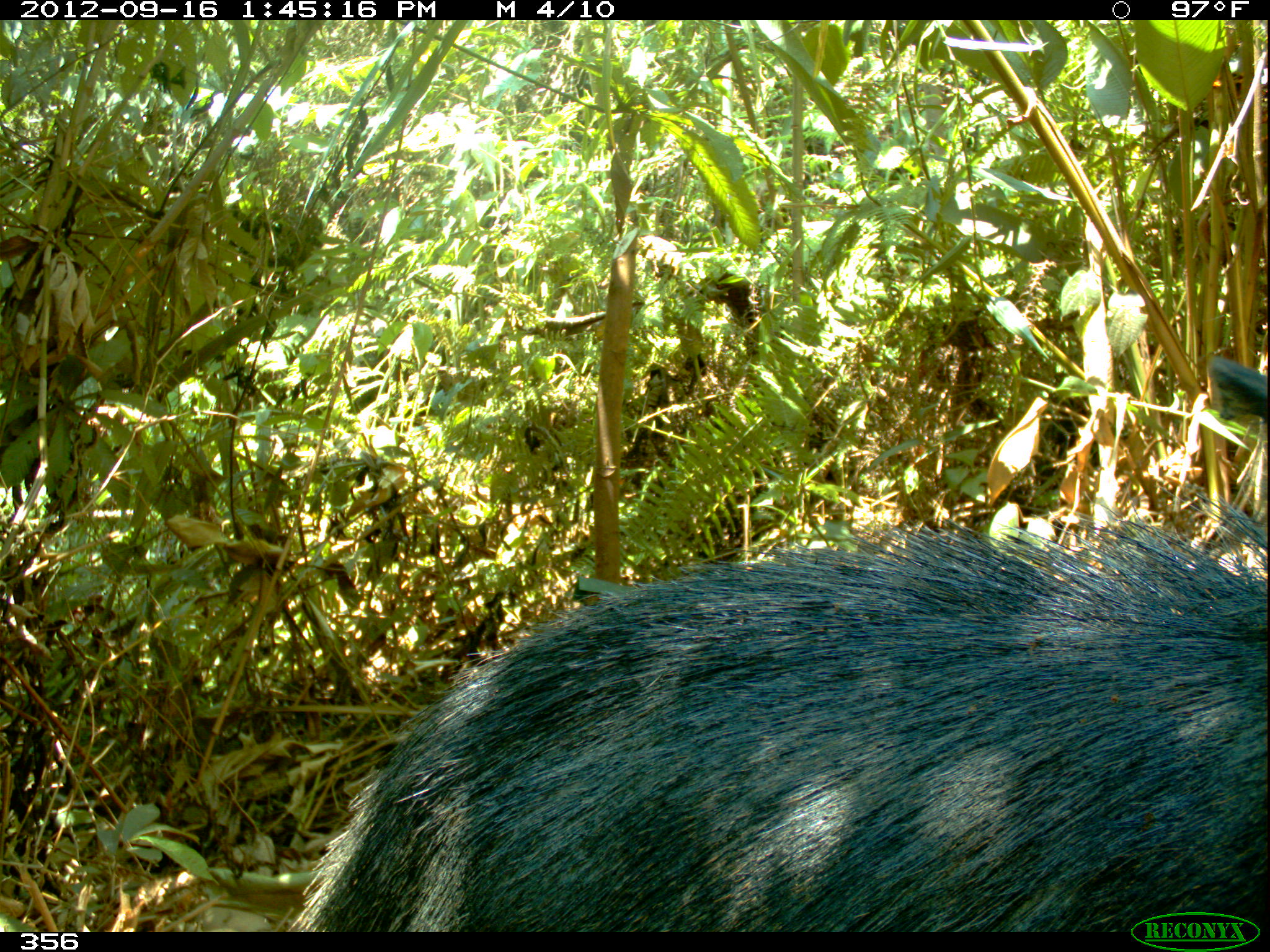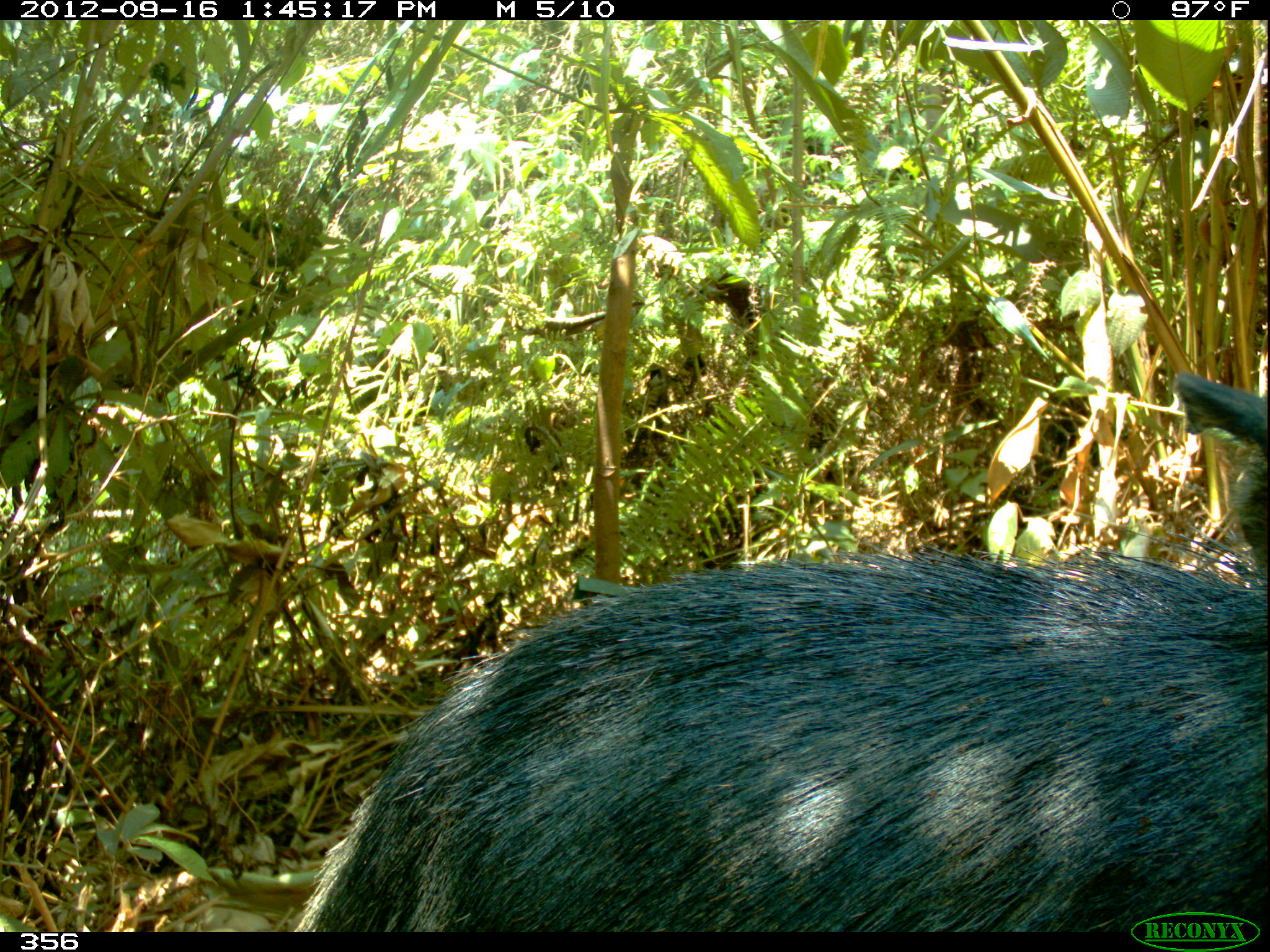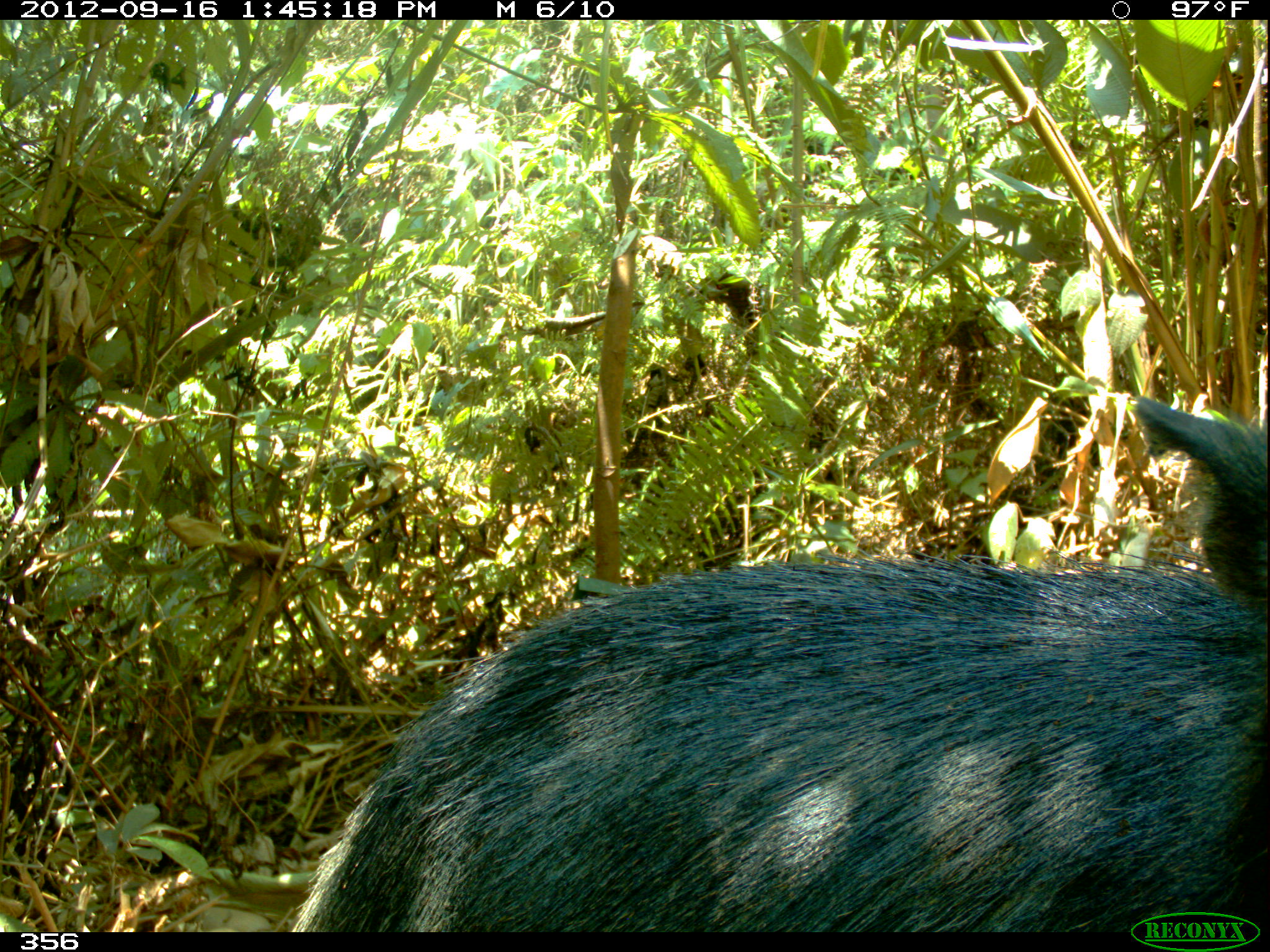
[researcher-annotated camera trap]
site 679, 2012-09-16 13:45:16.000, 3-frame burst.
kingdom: Animalia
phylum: Chordata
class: Mammalia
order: Artiodactyla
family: Tayassuidae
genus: Tayassu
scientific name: Tayassu pecari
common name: white-lipped peccary